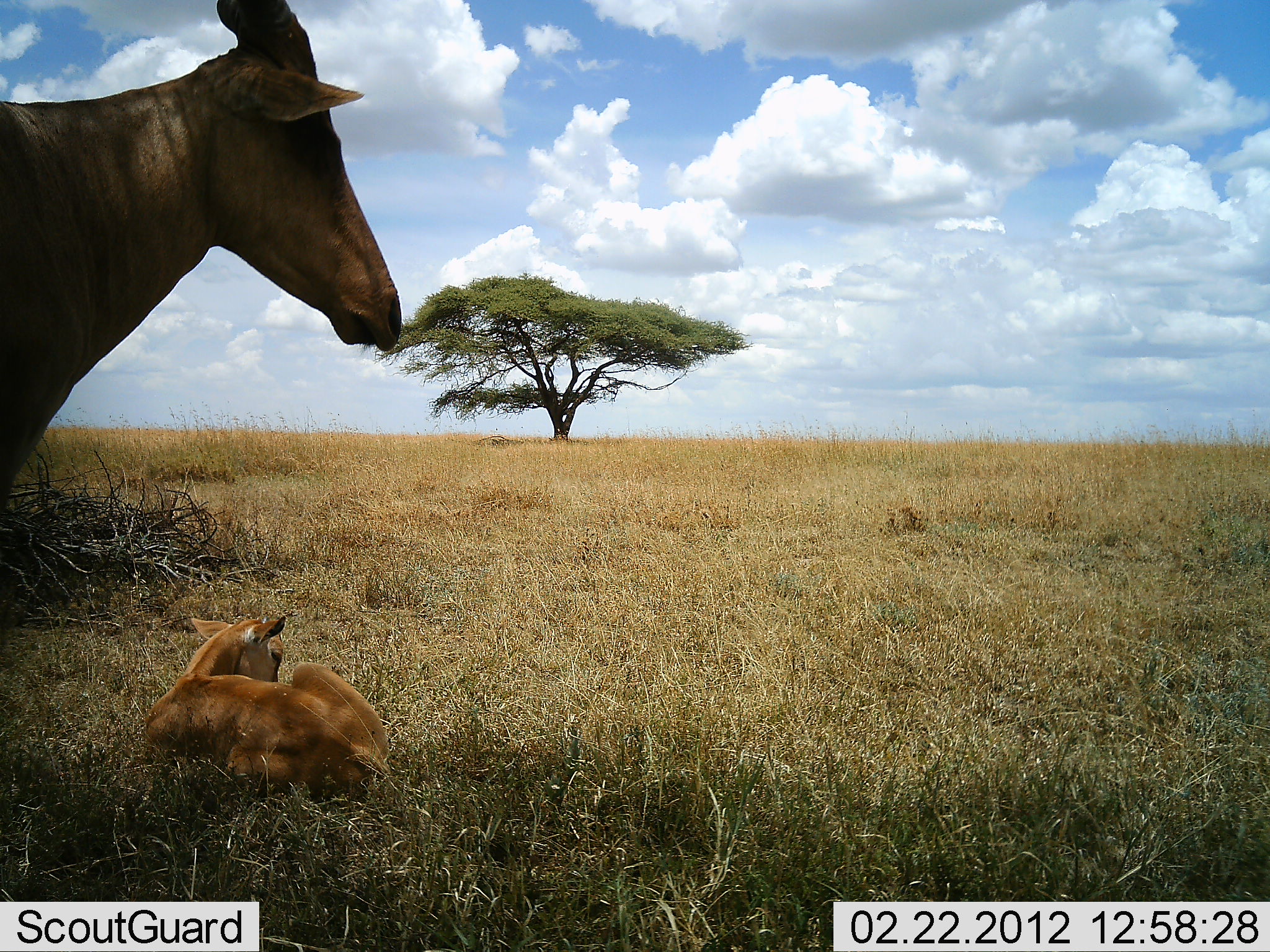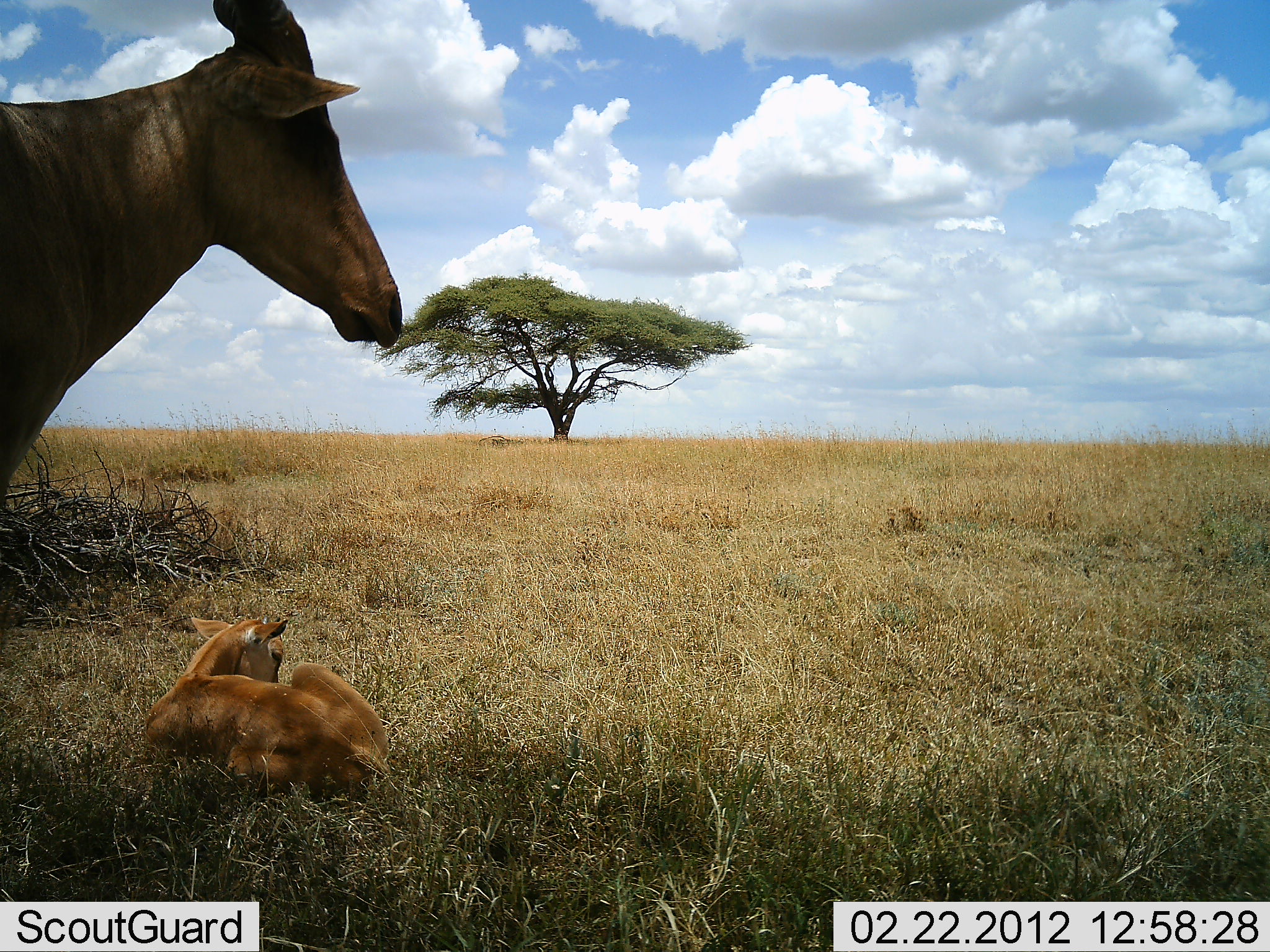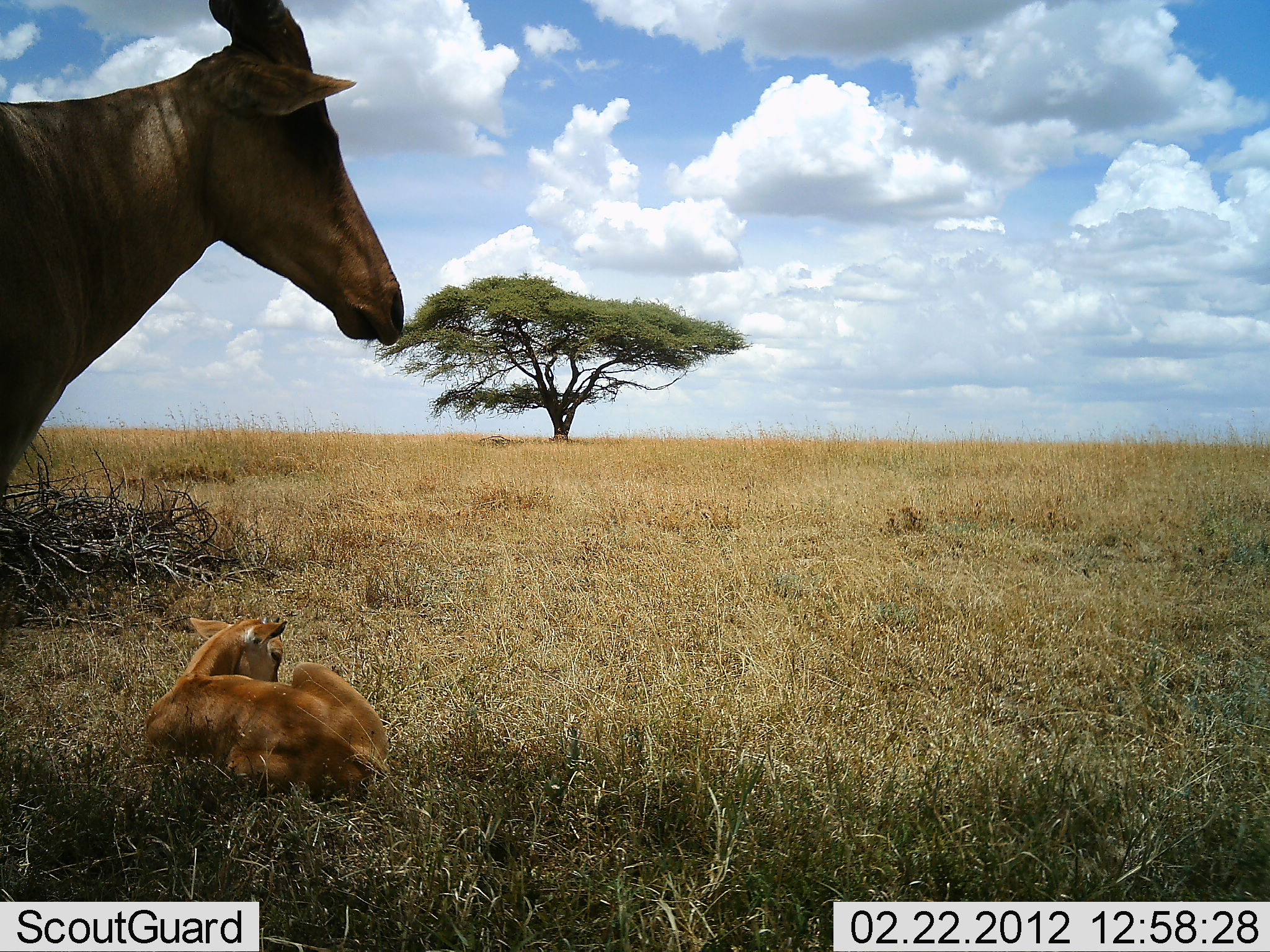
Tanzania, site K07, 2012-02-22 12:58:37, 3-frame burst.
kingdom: Animalia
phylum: Chordata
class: Mammalia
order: Artiodactyla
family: Bovidae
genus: Alcelaphus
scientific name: Alcelaphus buselaphus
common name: hartebeest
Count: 2.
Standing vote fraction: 86%.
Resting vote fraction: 86%.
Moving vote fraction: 0%.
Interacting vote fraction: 0%.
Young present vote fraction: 79%.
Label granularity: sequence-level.